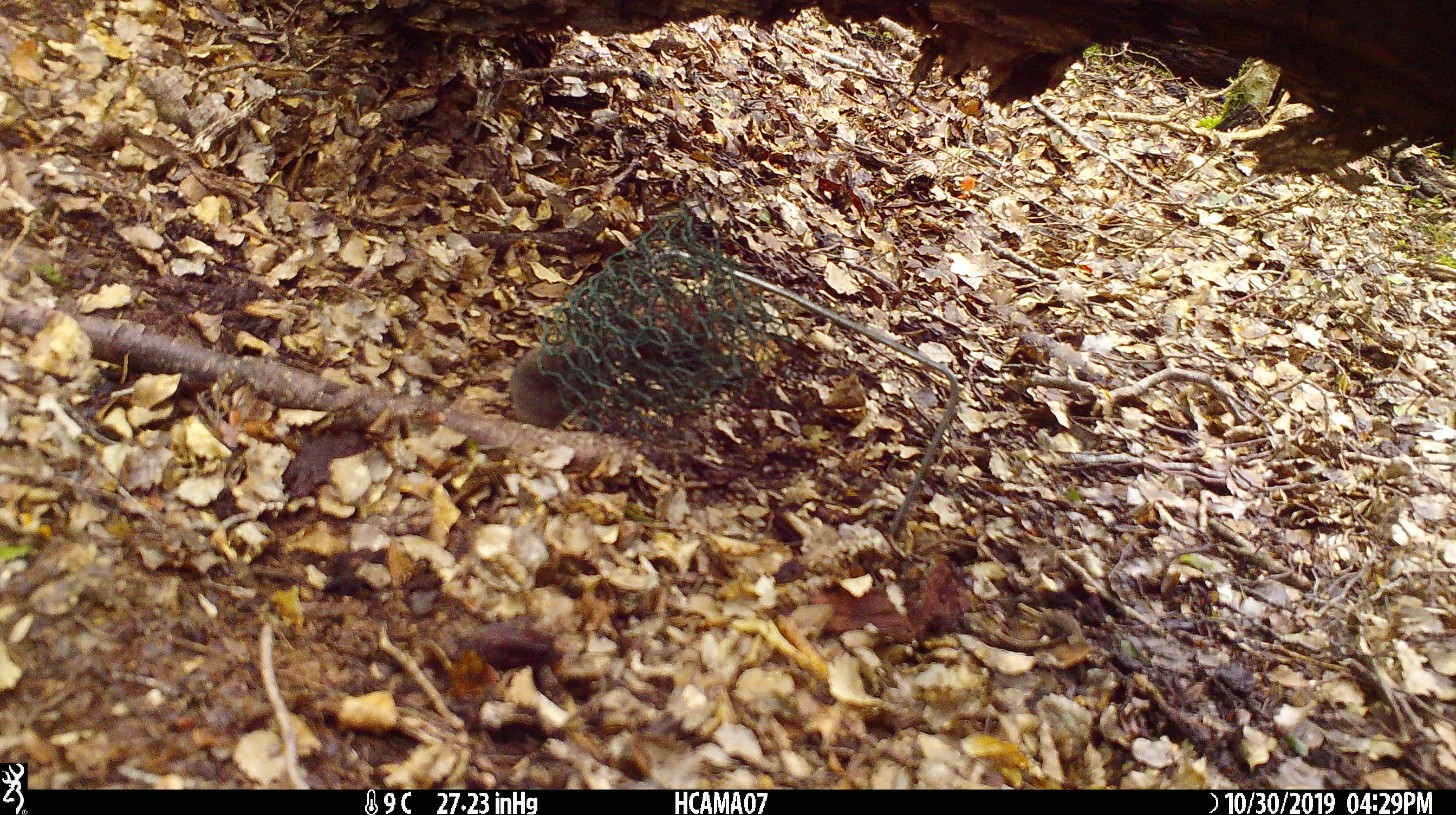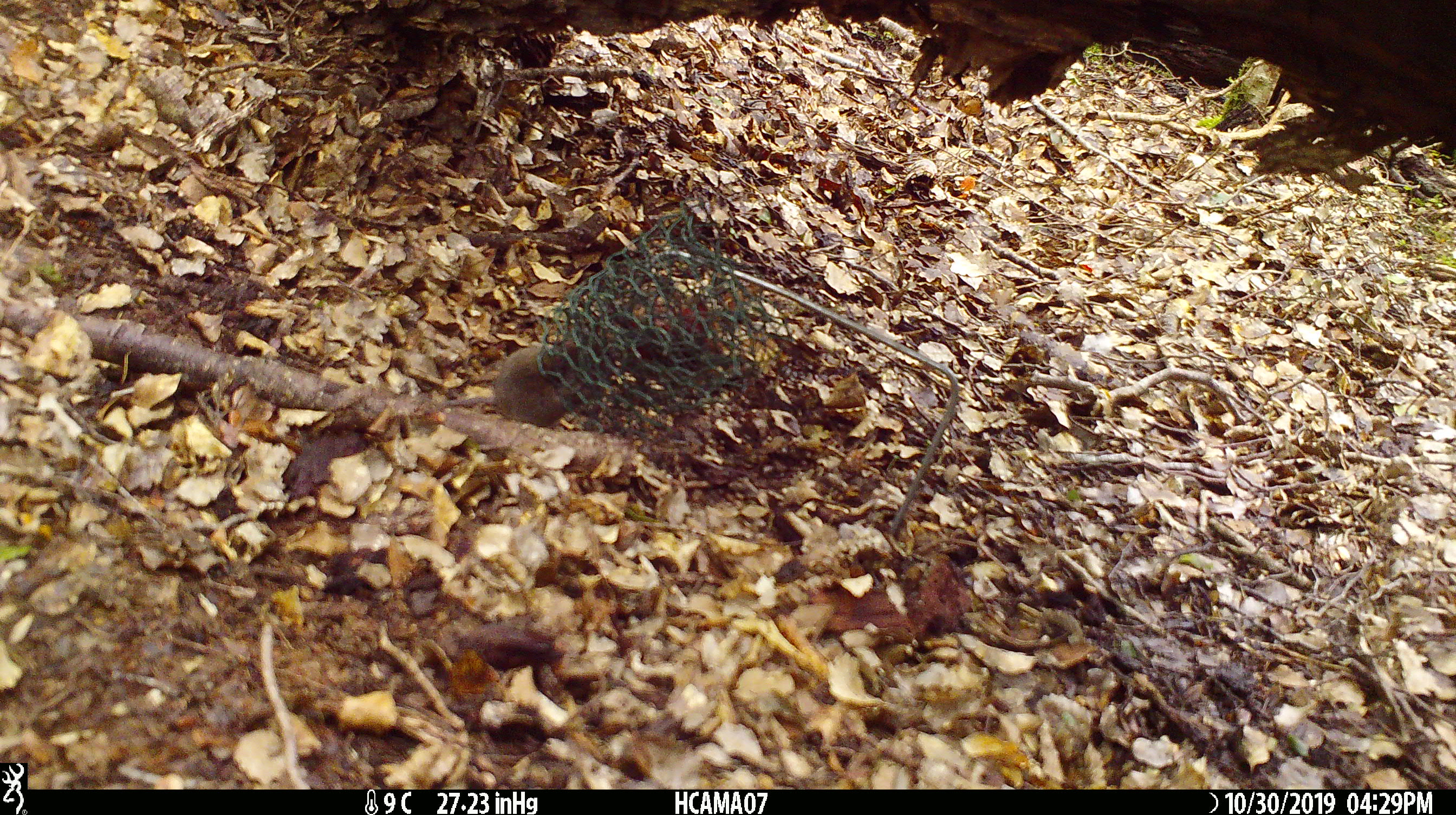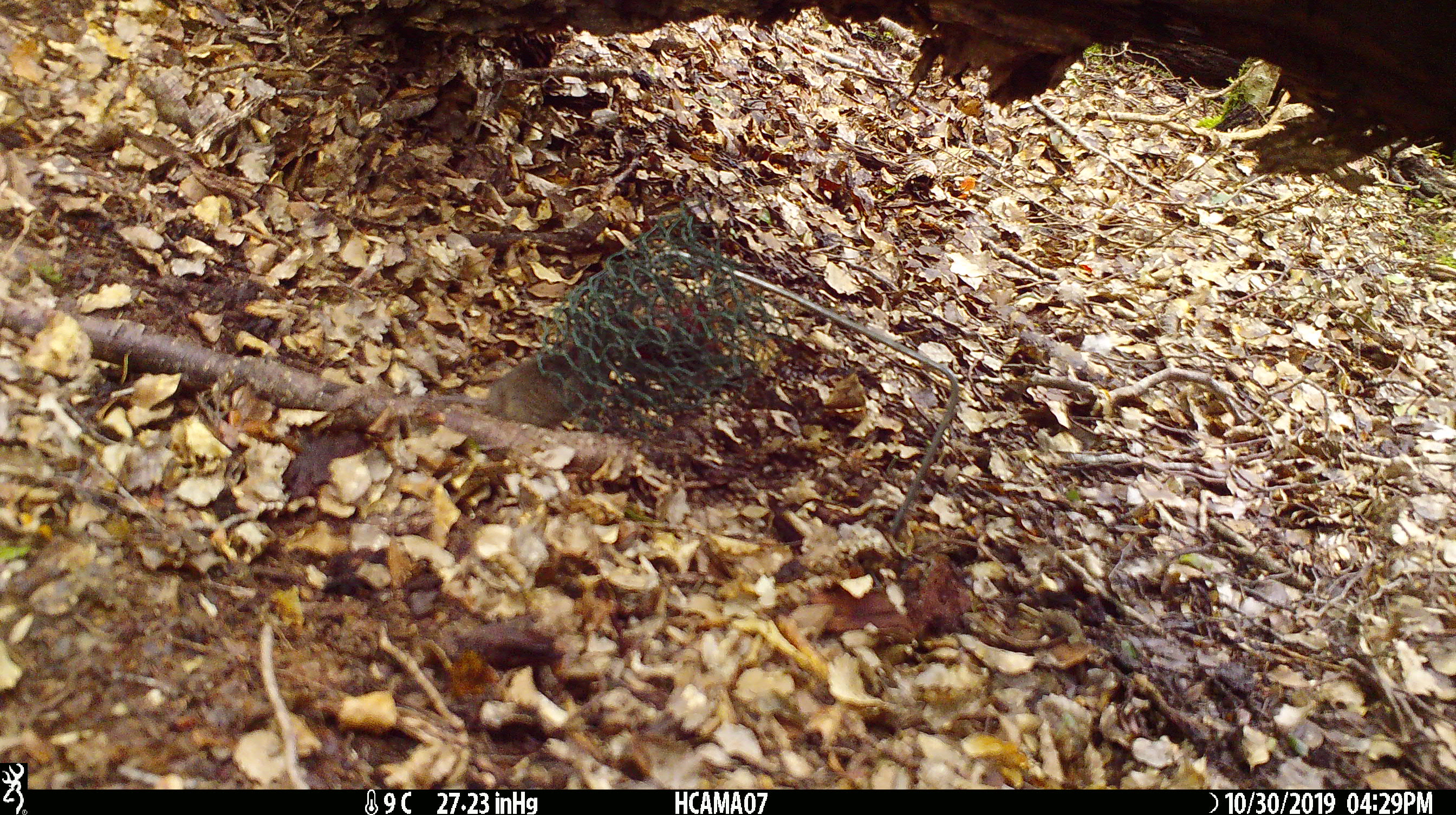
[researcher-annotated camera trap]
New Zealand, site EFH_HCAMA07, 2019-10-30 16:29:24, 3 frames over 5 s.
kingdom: Animalia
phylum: Chordata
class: Mammalia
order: Rodentia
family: Muridae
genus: Mus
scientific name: Mus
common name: mouse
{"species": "mouse (Mus)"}